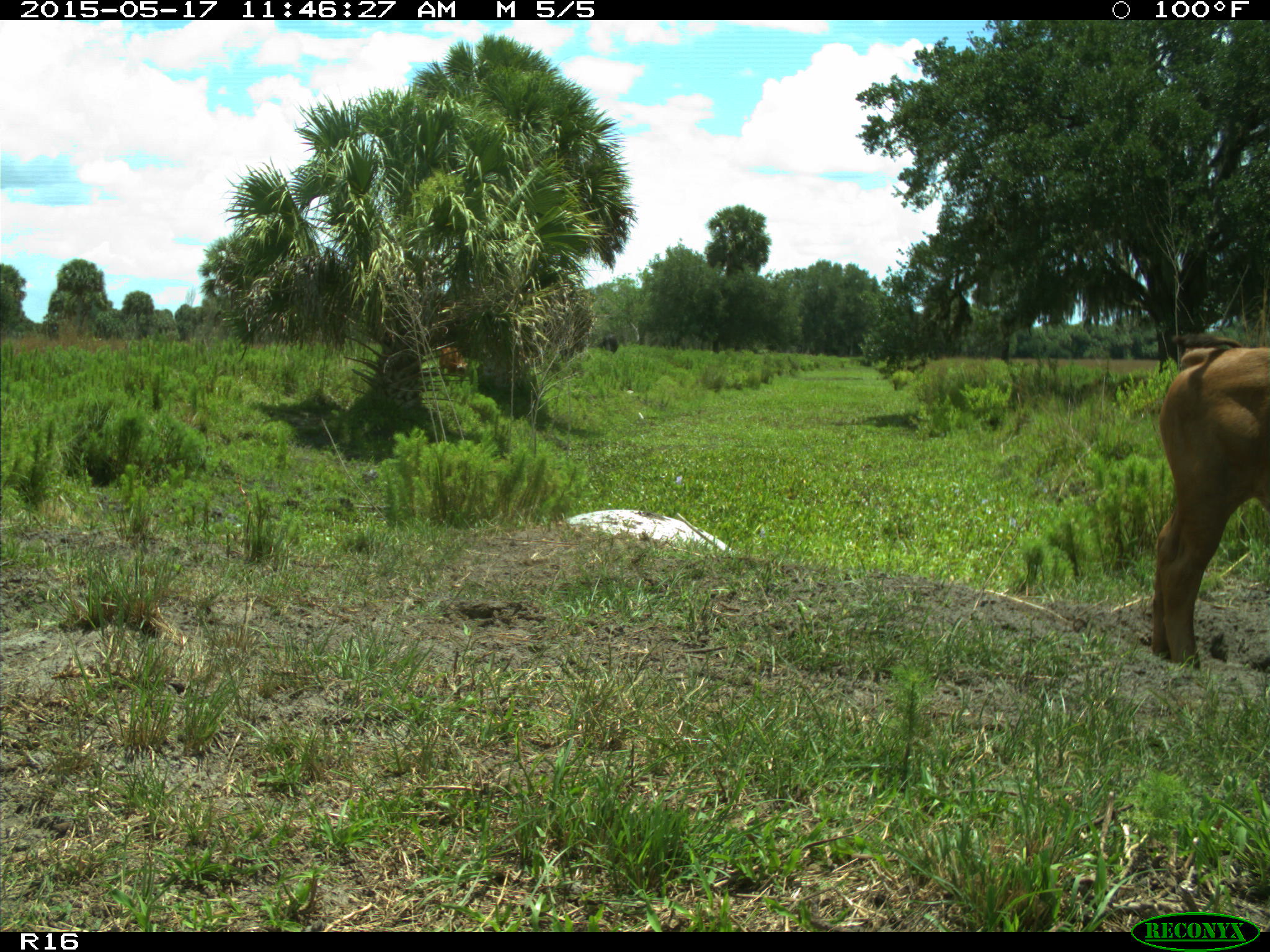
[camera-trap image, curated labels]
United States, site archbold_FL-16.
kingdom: Animalia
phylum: Chordata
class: Mammalia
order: Artiodactyla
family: Bovidae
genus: Bos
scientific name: Bos taurus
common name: domestic cow